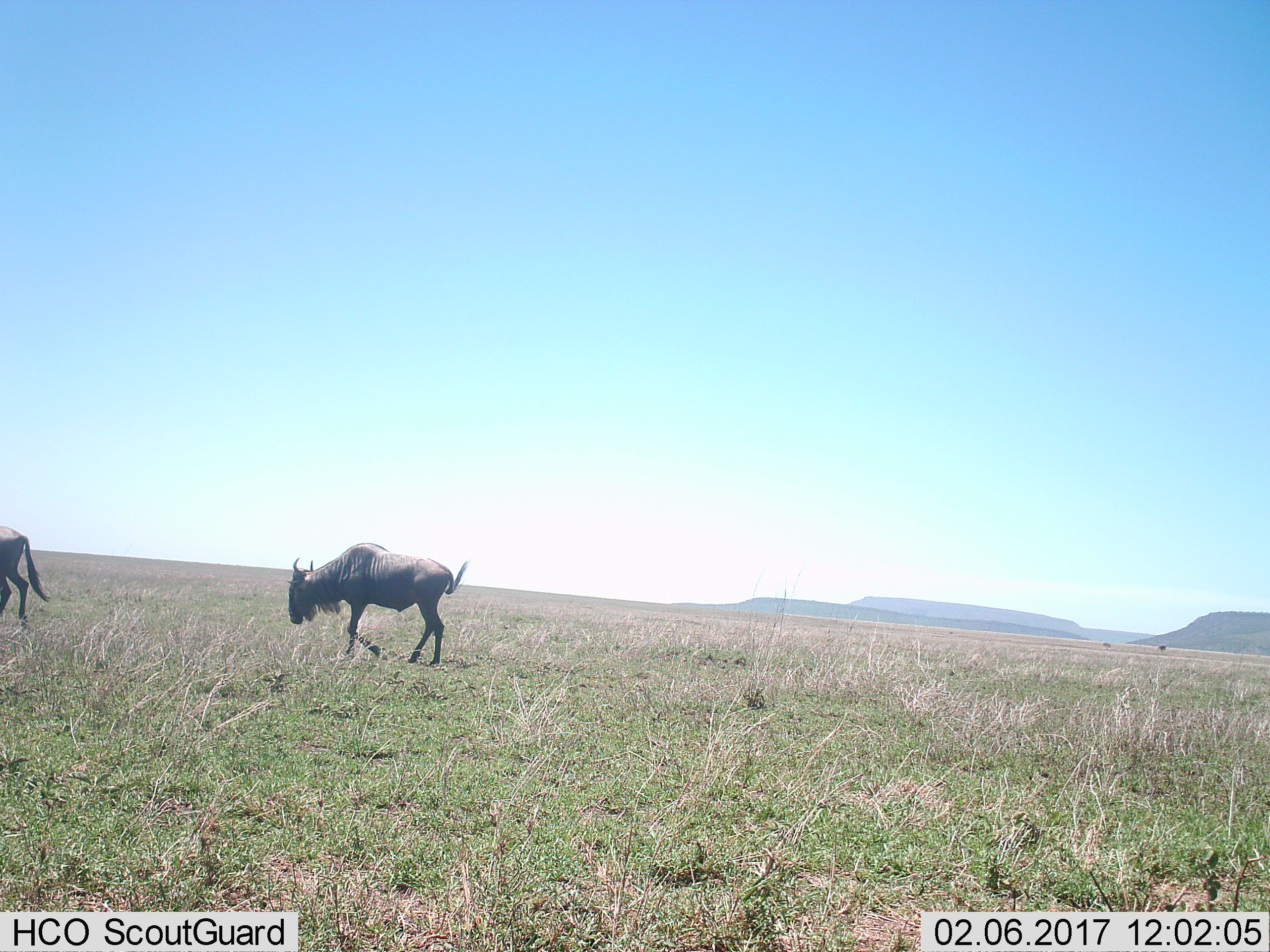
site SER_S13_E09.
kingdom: Animalia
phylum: Chordata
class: Mammalia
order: Artiodactyla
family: Bovidae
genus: Connochaetes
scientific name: Connochaetes taurinus taurinus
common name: blue wildebeest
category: wildebeestblue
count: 2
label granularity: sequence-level